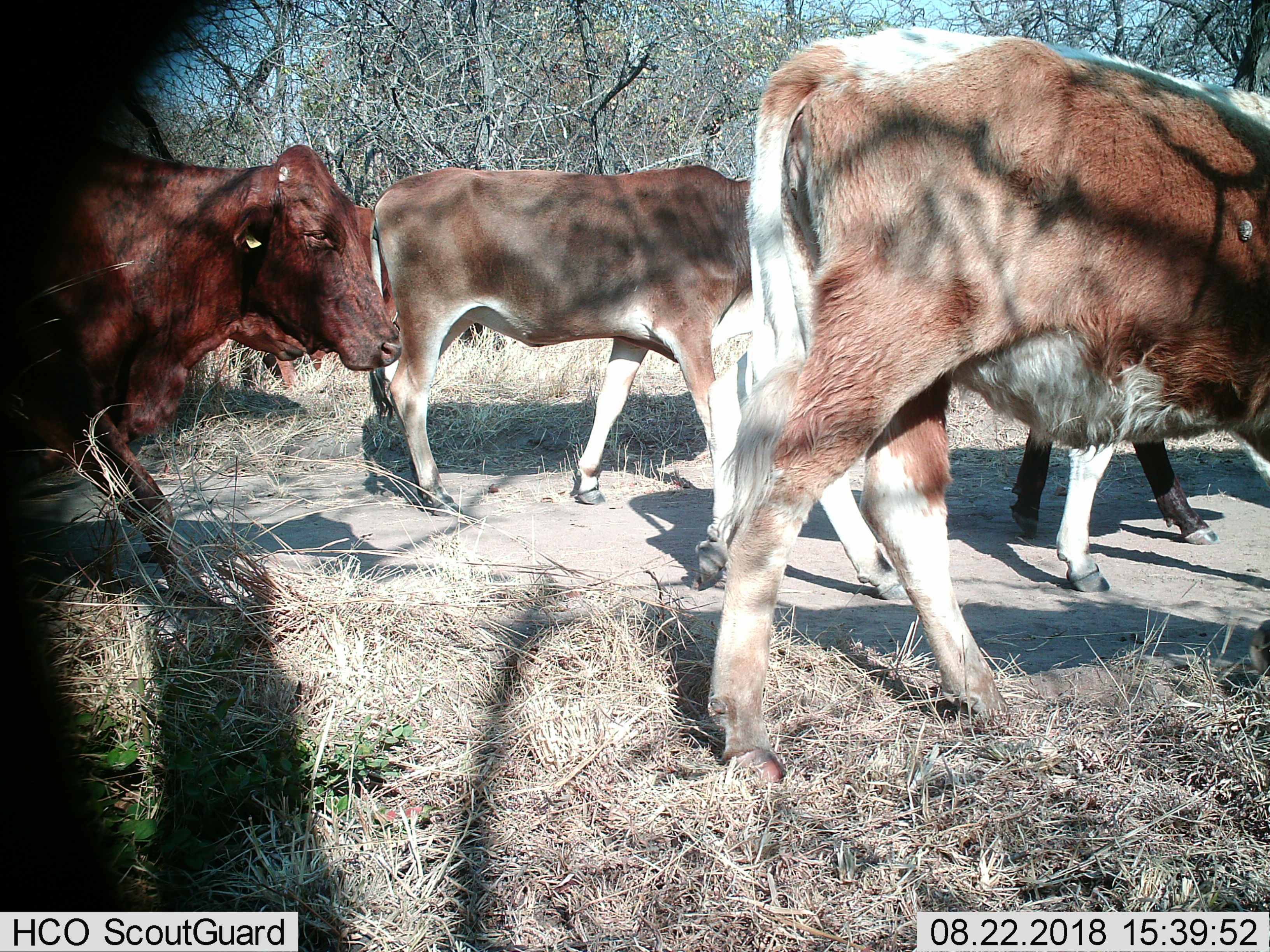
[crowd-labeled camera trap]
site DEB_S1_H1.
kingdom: Animalia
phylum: Chordata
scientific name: Vertebrata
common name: domestic animal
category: domesticanimal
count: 5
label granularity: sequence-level